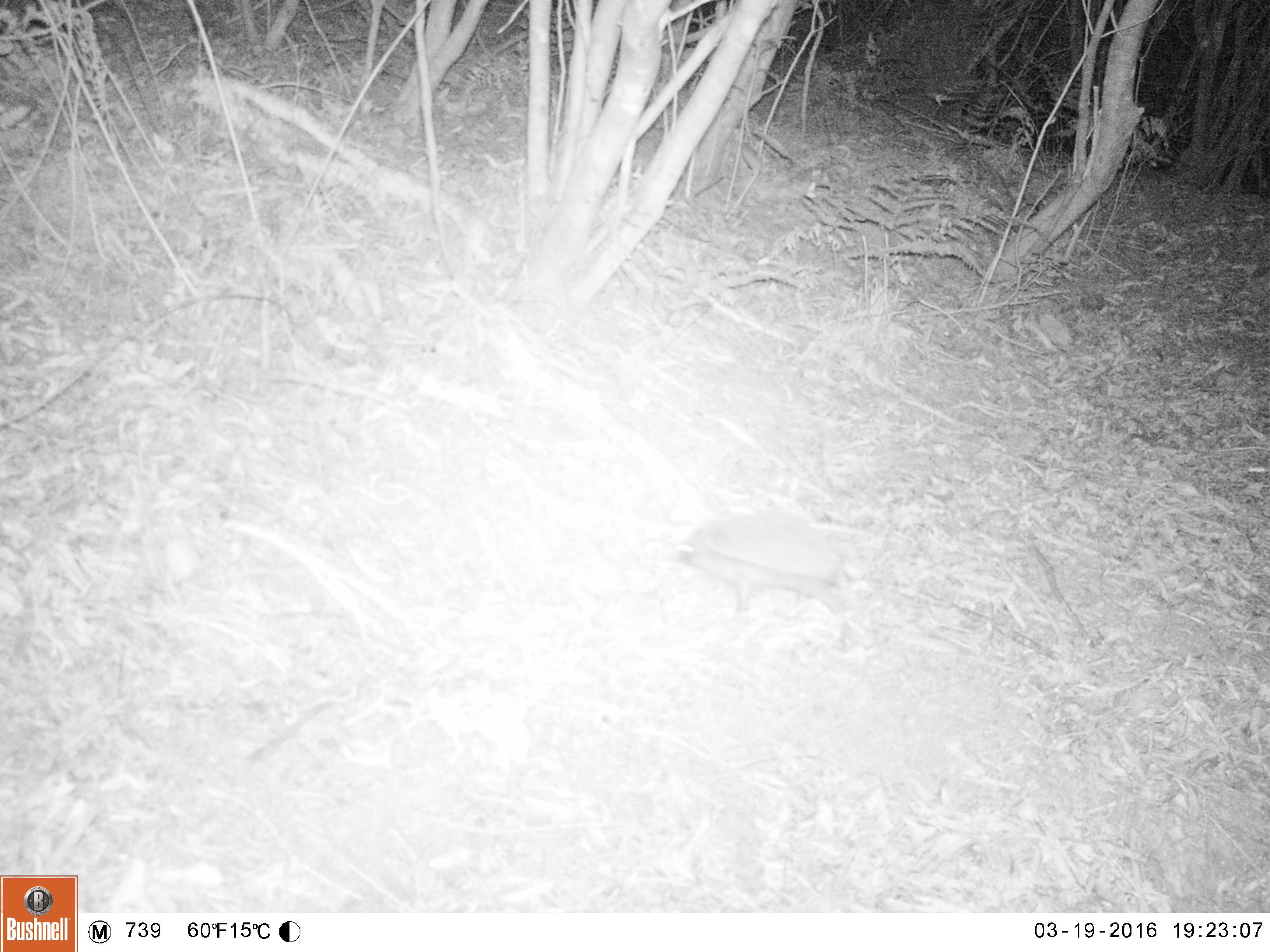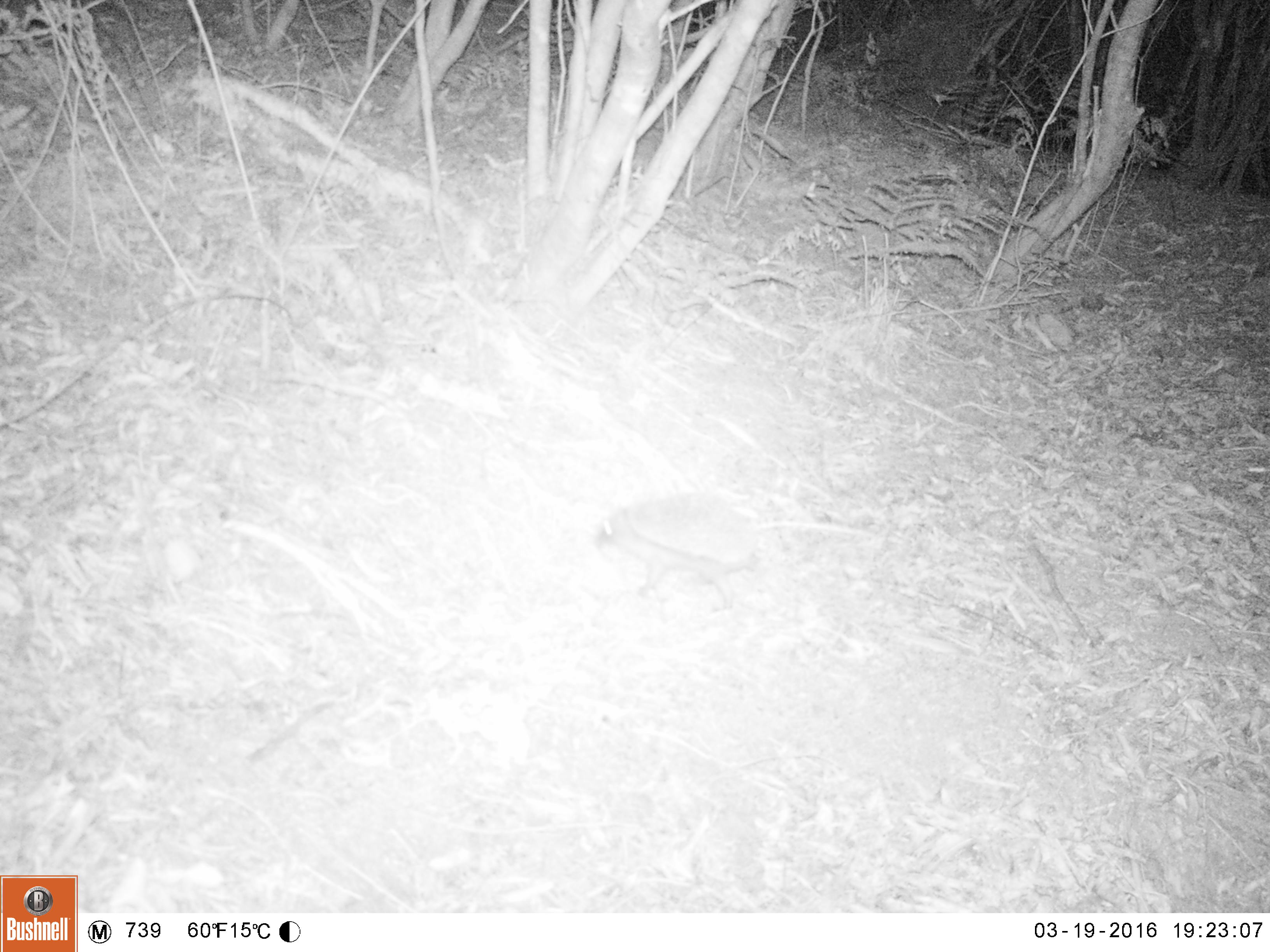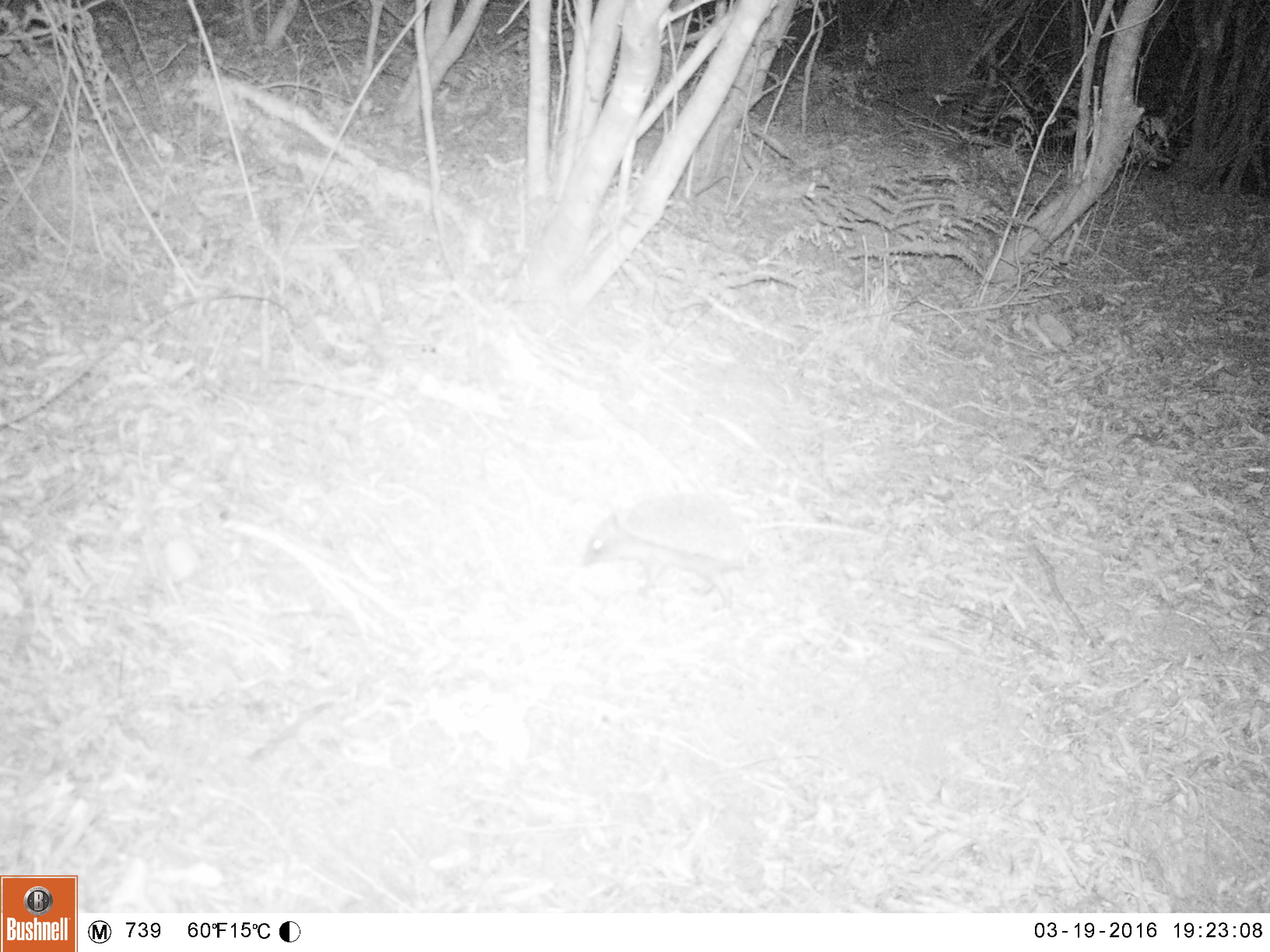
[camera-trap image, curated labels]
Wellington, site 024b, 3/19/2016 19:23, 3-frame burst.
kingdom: Animalia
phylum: Chordata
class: Mammalia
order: Eulipotyphla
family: Erinaceidae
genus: Erinaceus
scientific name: Erinaceus europaeus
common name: hedgehog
Hedgehog (Erinaceus europaeus).